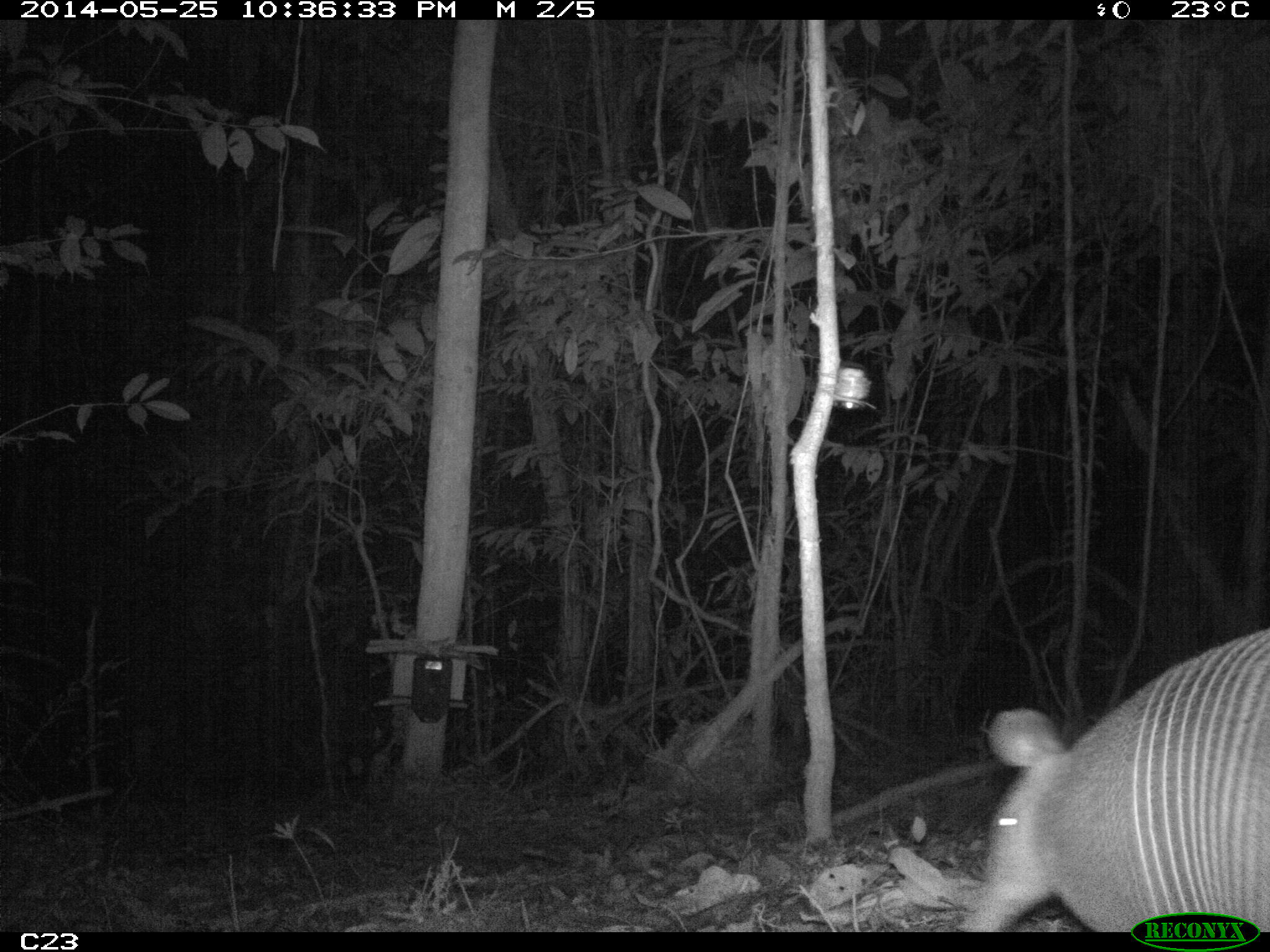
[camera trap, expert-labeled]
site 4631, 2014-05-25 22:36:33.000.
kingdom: Animalia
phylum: Chordata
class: Mammalia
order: Cingulata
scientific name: Cingulata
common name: armadillo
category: unknown armadillo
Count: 1.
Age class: adult.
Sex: male.